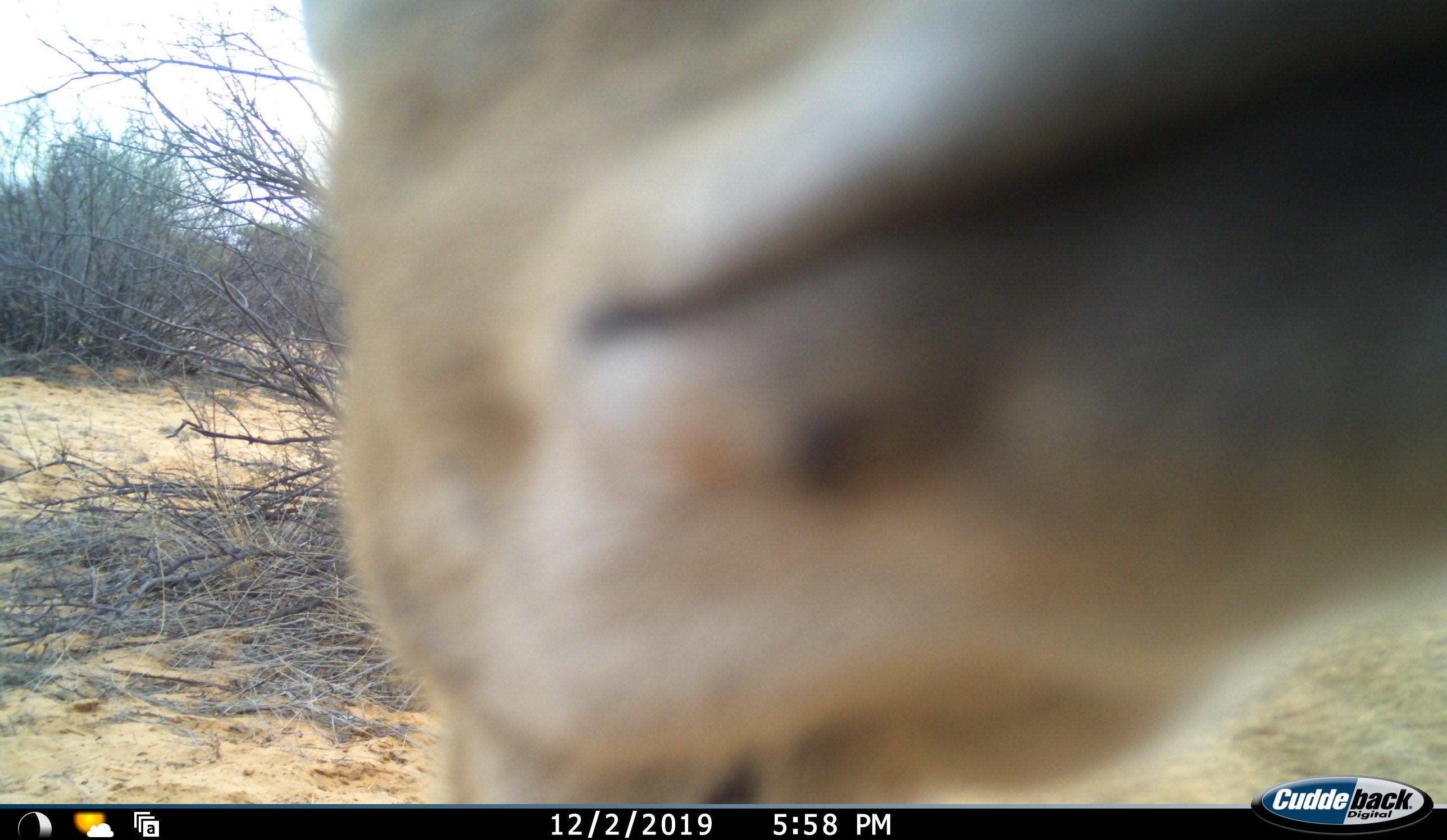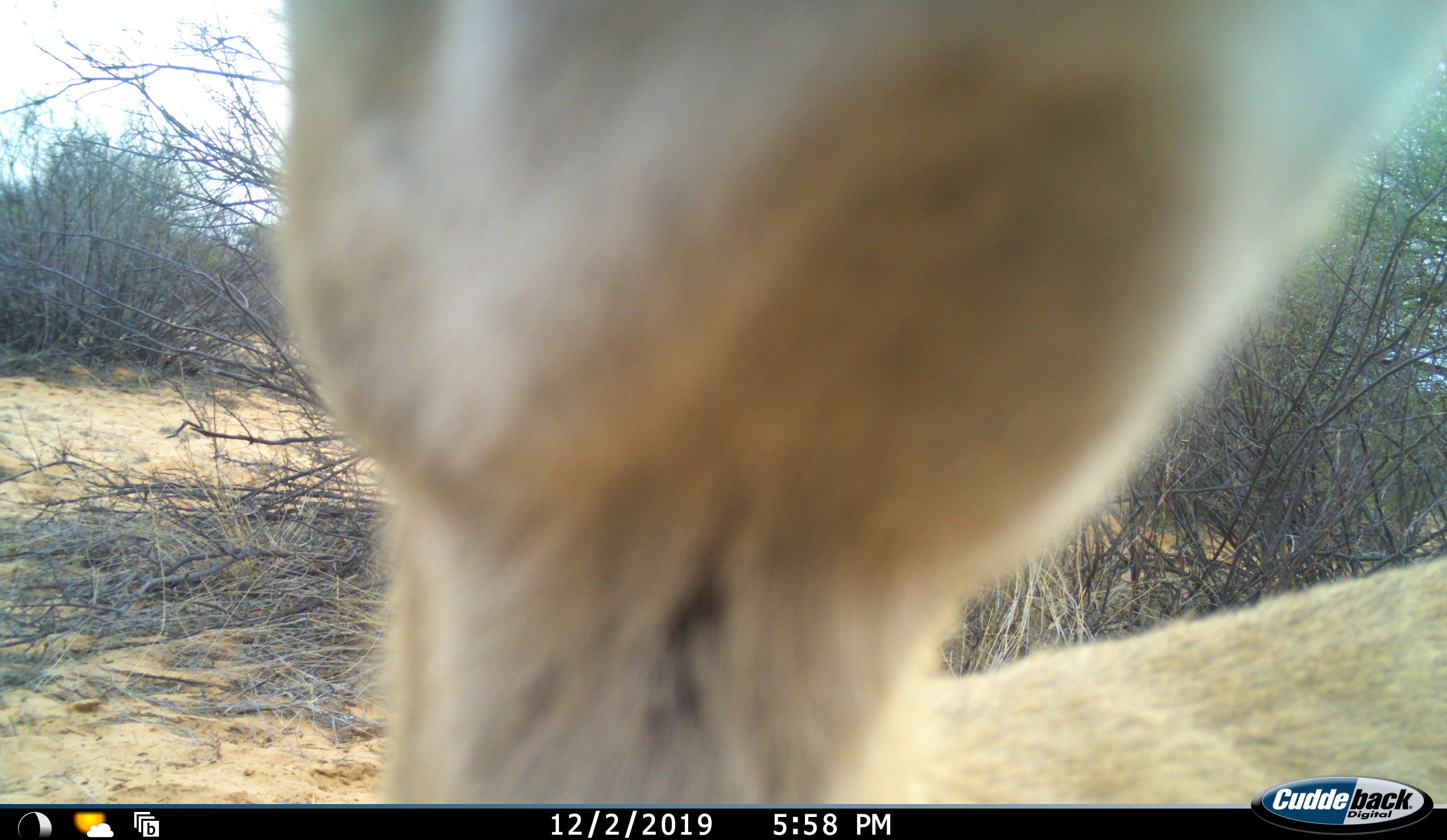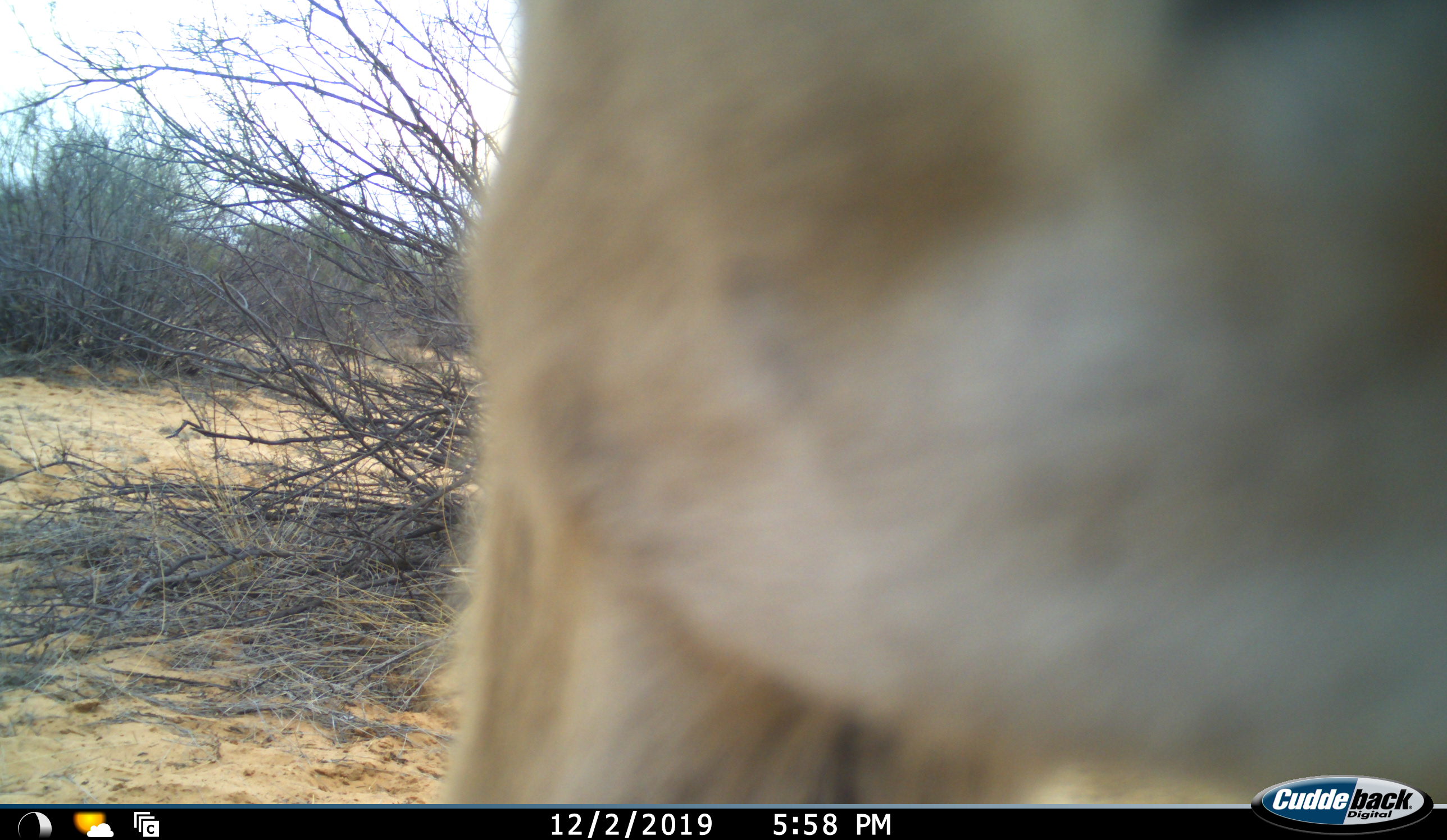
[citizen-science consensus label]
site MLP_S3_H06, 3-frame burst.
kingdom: Animalia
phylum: Chordata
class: Mammalia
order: Artiodactyla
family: Bovidae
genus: Aepyceros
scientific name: Aepyceros melampus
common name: impala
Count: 1.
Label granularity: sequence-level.